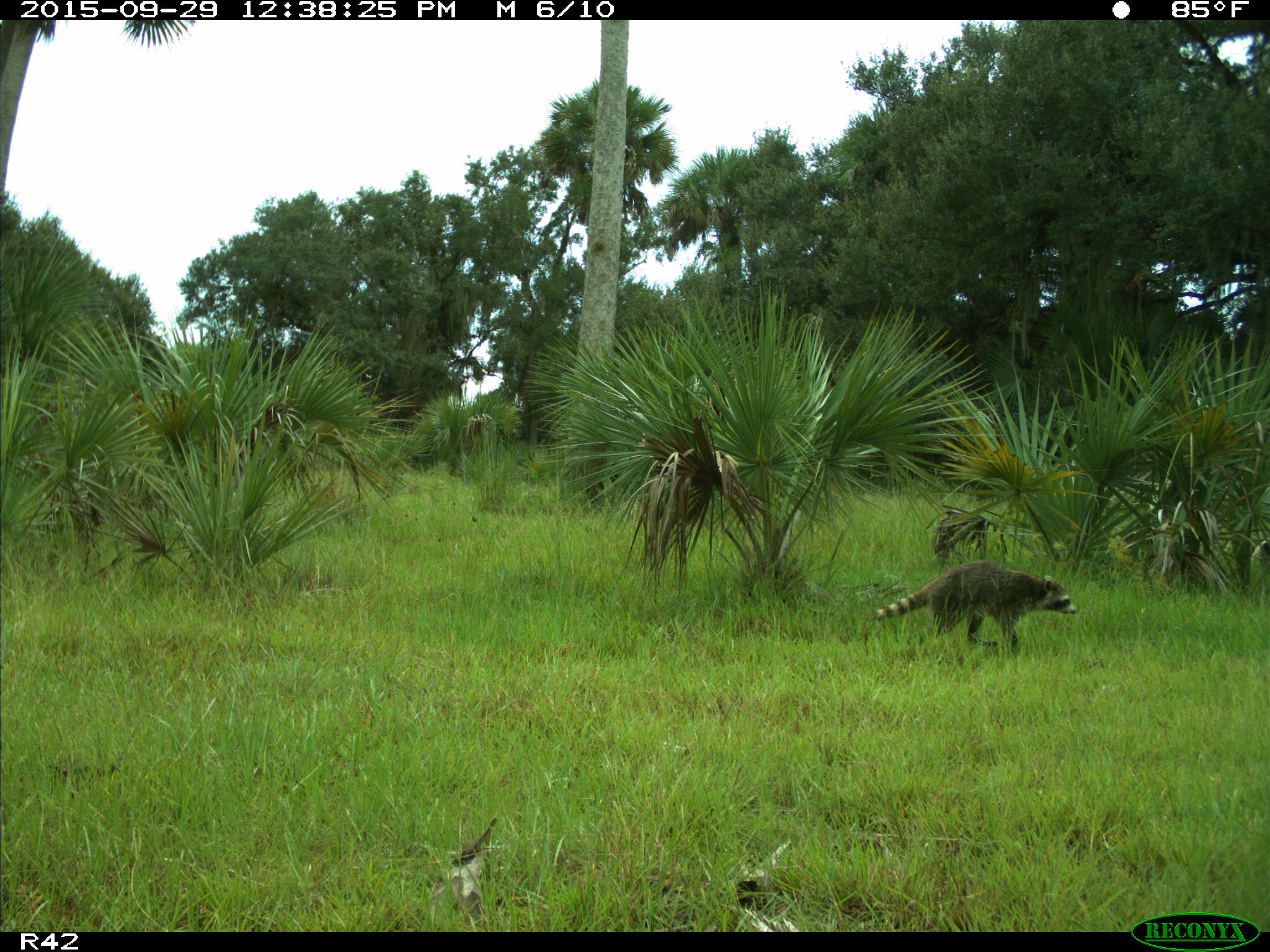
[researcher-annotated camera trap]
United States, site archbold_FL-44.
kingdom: Animalia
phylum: Chordata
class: Mammalia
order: Carnivora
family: Procyonidae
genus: Procyon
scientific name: Procyon lotor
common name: common raccoon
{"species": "Procyon lotor (common raccoon)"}